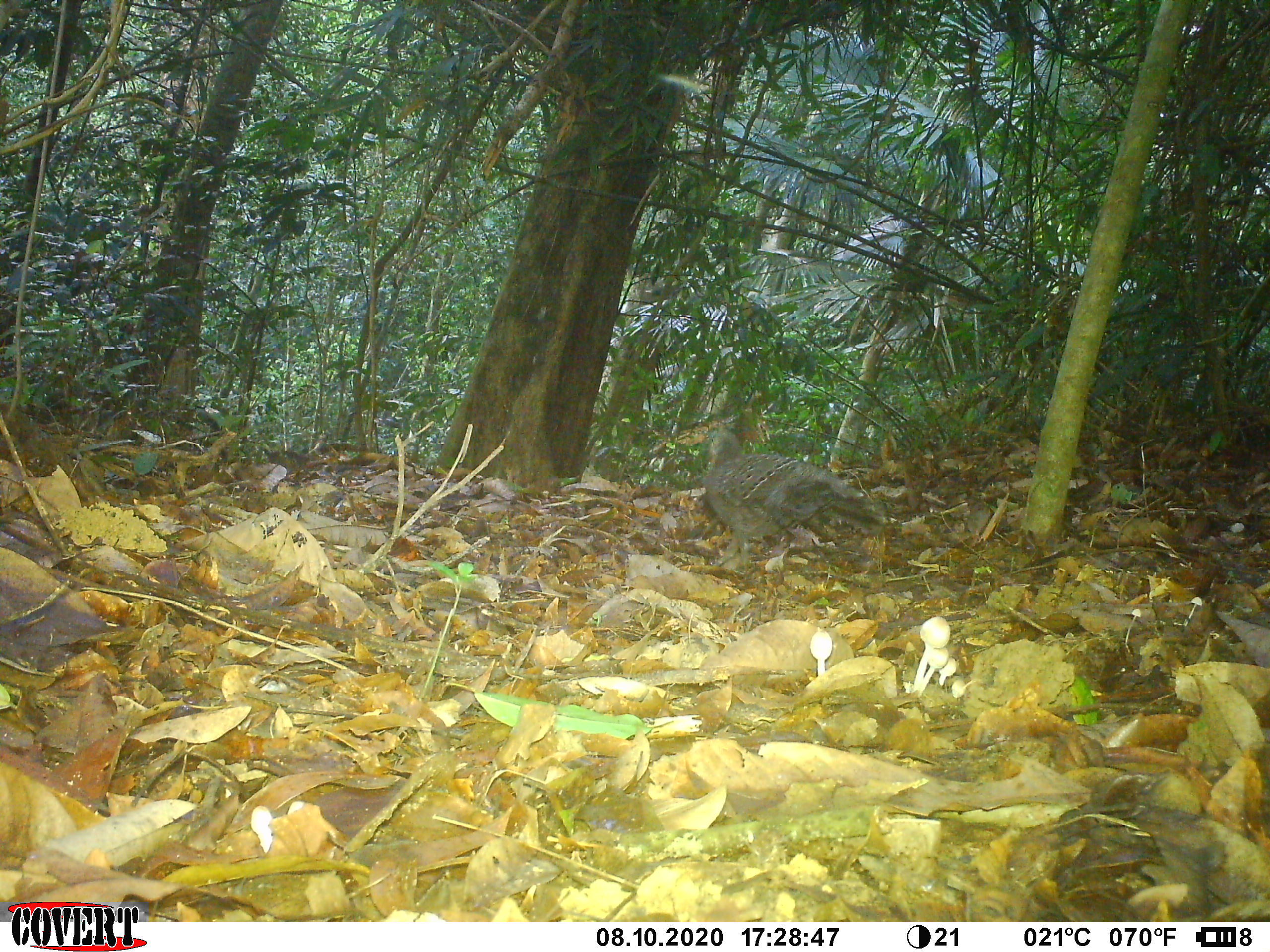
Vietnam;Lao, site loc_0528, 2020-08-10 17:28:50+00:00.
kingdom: Animalia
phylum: Chordata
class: Aves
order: Galliformes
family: Phasianidae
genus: Polyplectron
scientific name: Polyplectron bicalcaratum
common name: gray peacock-pheasant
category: grey peacock pheasant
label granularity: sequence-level